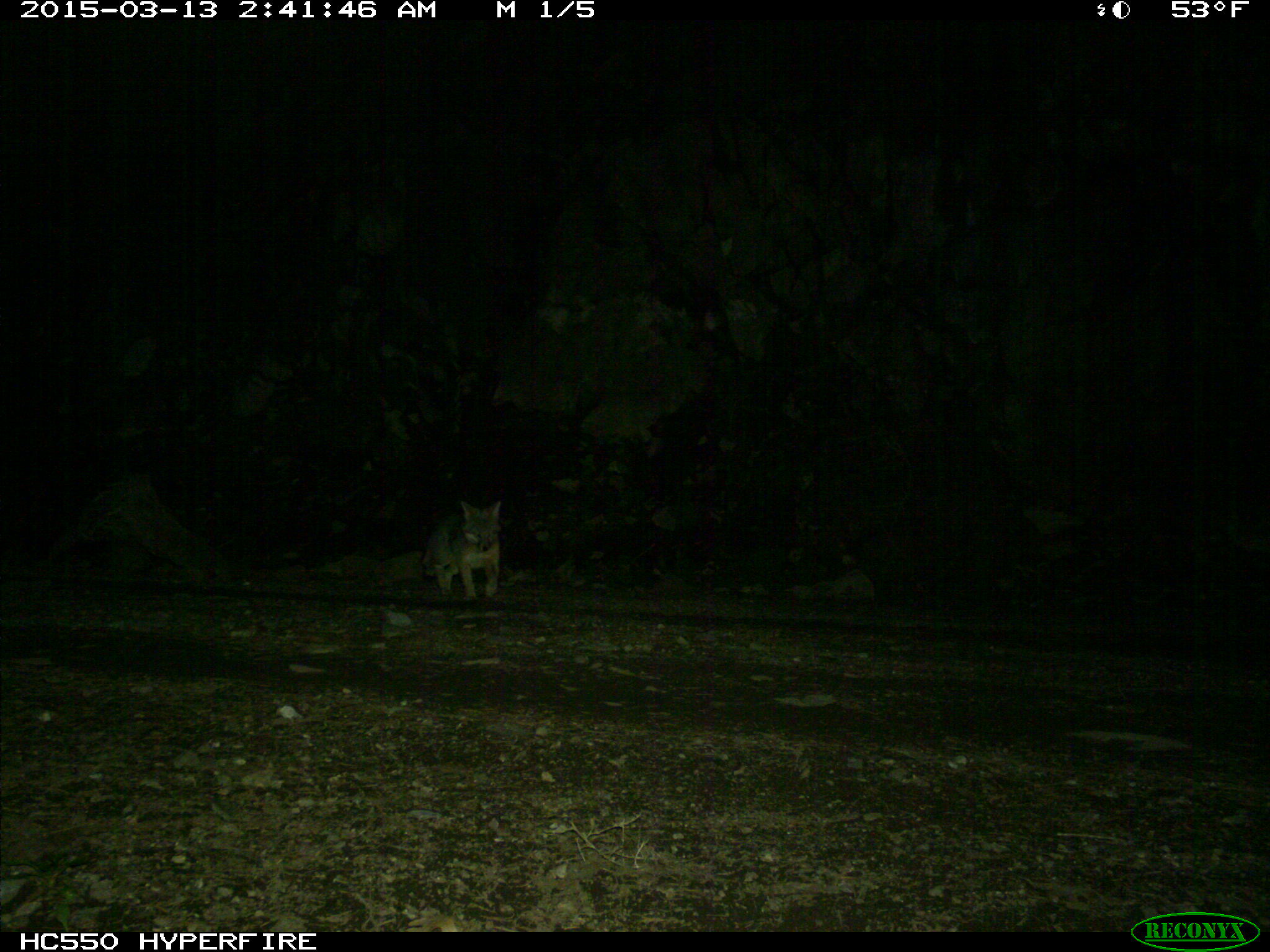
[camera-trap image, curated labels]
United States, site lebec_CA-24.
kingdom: Animalia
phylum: Chordata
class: Mammalia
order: Carnivora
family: Canidae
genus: Urocyon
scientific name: Urocyon cinereoargenteus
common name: gray fox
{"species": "Urocyon cinereoargenteus (gray fox)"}